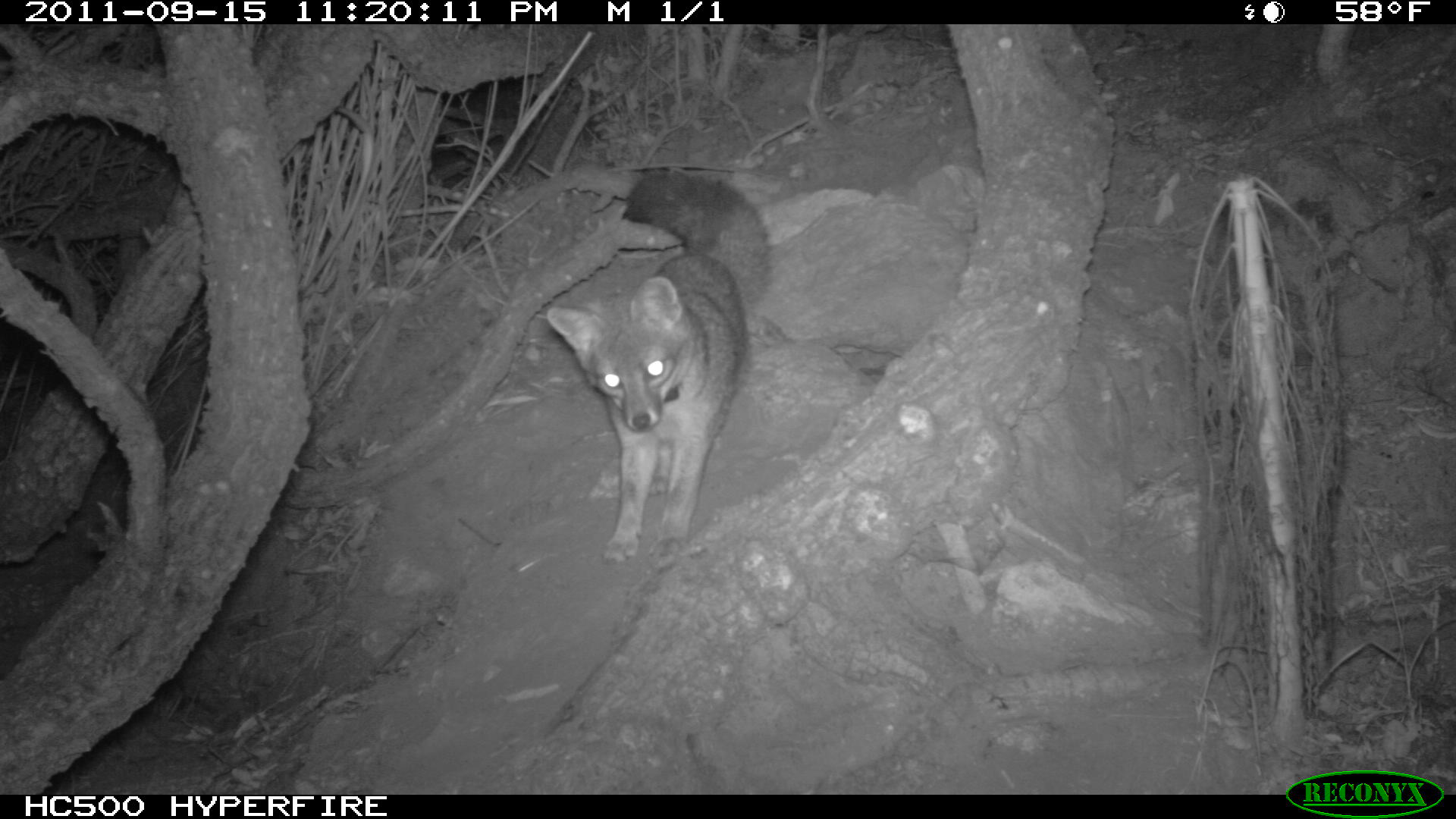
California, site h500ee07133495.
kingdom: Animalia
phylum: Chordata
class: Mammalia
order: Carnivora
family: Canidae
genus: Urocyon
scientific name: Urocyon littoralis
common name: island fox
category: fox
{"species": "fox (island fox) (Urocyon littoralis)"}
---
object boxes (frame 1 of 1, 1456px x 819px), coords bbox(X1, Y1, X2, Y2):
fox: bbox(548, 172, 773, 564)